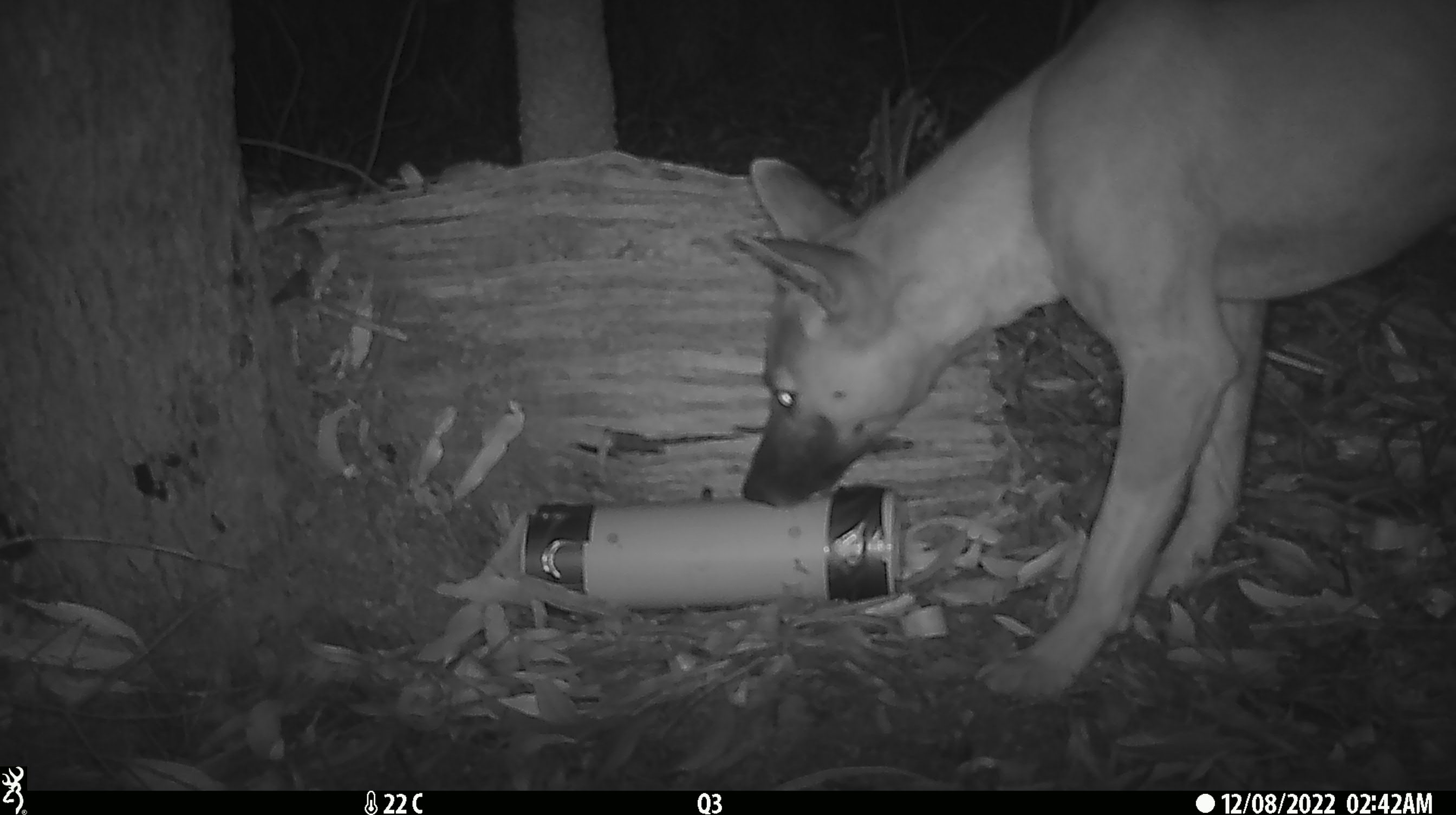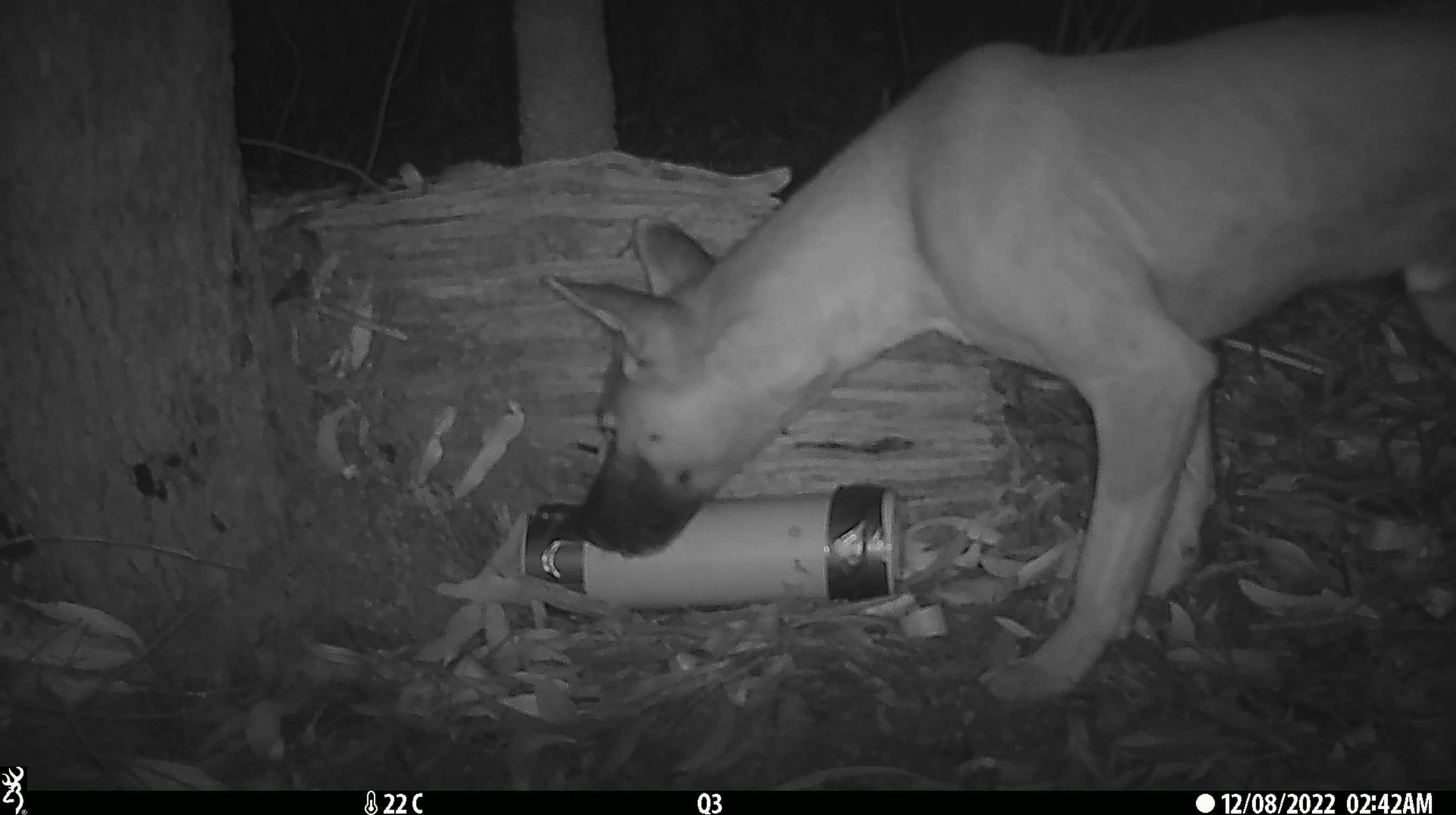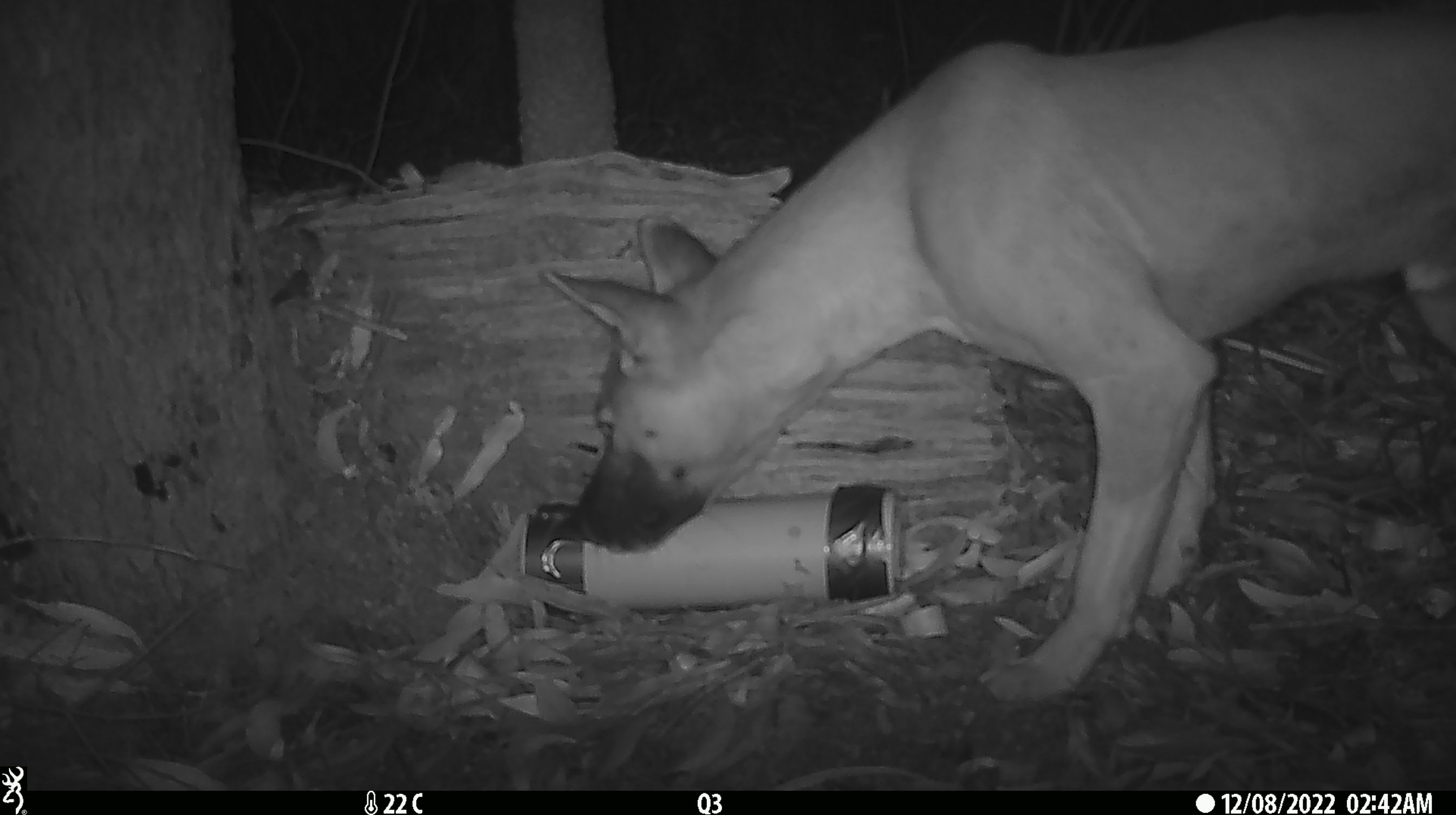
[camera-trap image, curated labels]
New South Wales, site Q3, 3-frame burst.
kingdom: Animalia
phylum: Chordata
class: Mammalia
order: Carnivora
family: Canidae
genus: Canis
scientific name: Canis familiaris dingo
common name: dingo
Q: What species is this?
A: Dingo (Canis familiaris dingo).